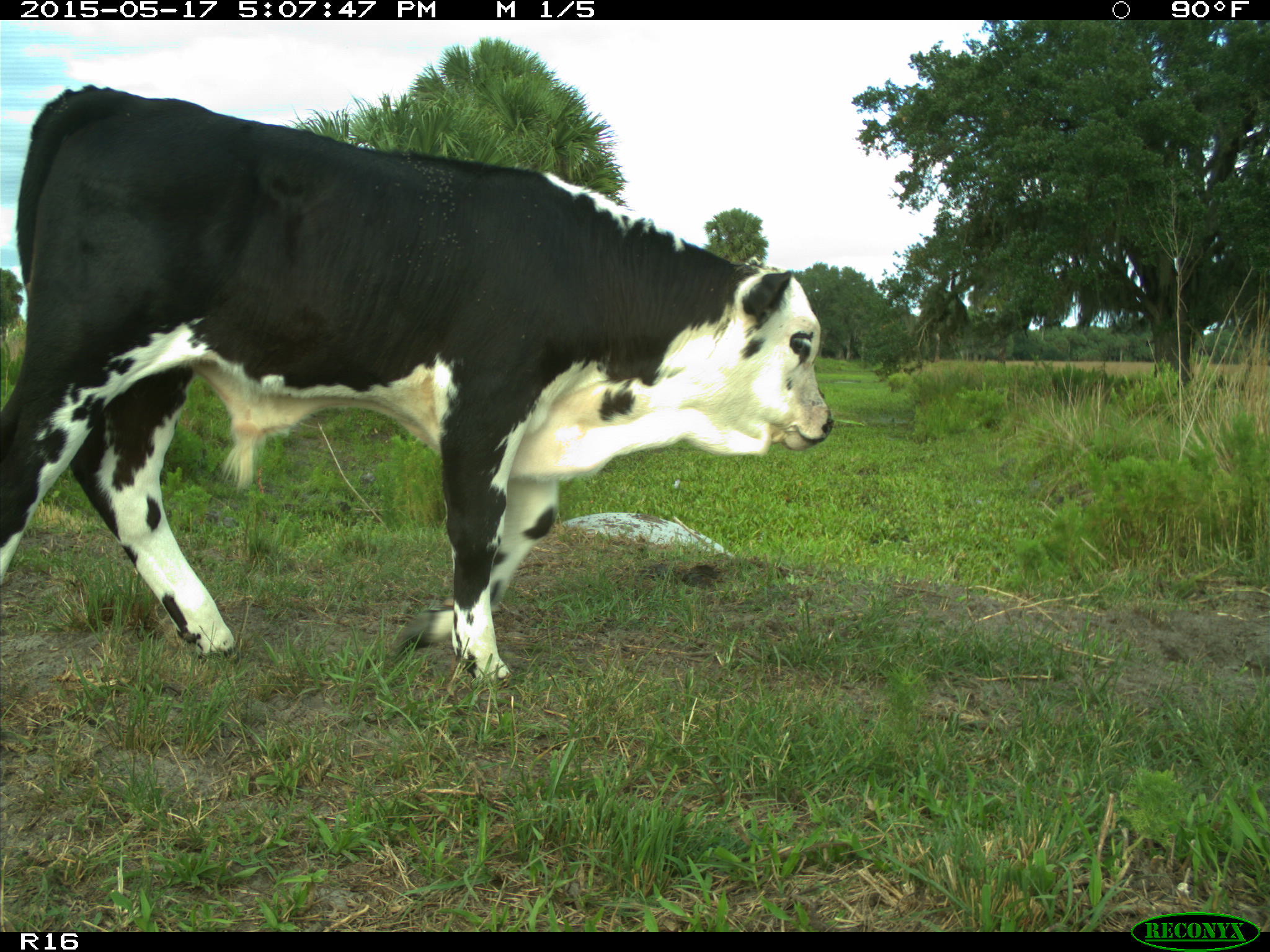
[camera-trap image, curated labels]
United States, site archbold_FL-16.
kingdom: Animalia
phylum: Chordata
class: Mammalia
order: Artiodactyla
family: Bovidae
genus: Bos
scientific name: Bos taurus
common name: domestic cow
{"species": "Bos taurus (domestic cow)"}